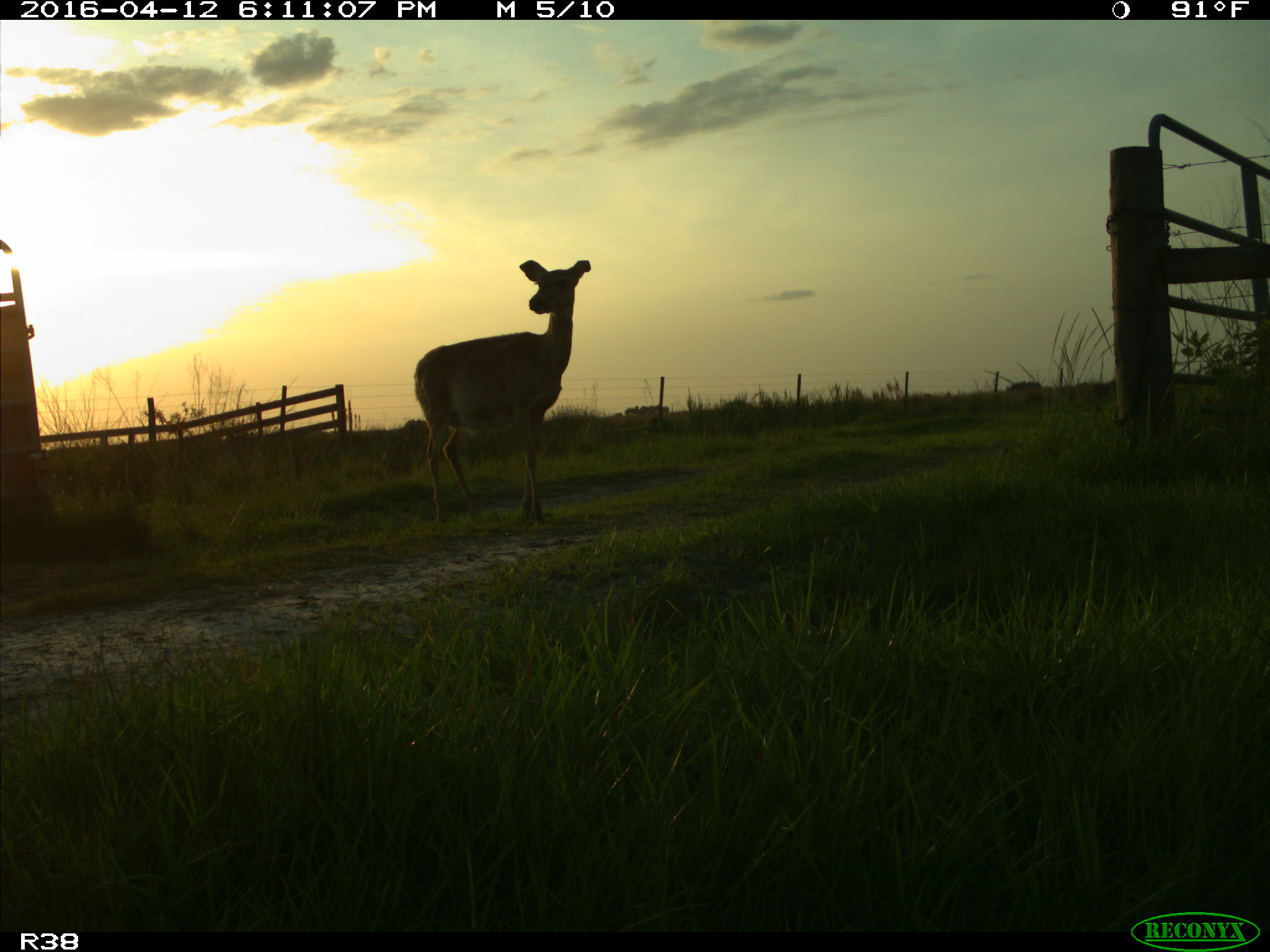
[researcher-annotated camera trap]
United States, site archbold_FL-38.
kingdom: Animalia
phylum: Chordata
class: Mammalia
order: Artiodactyla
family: Cervidae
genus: Odocoileus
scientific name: Odocoileus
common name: deer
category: unidentified deer